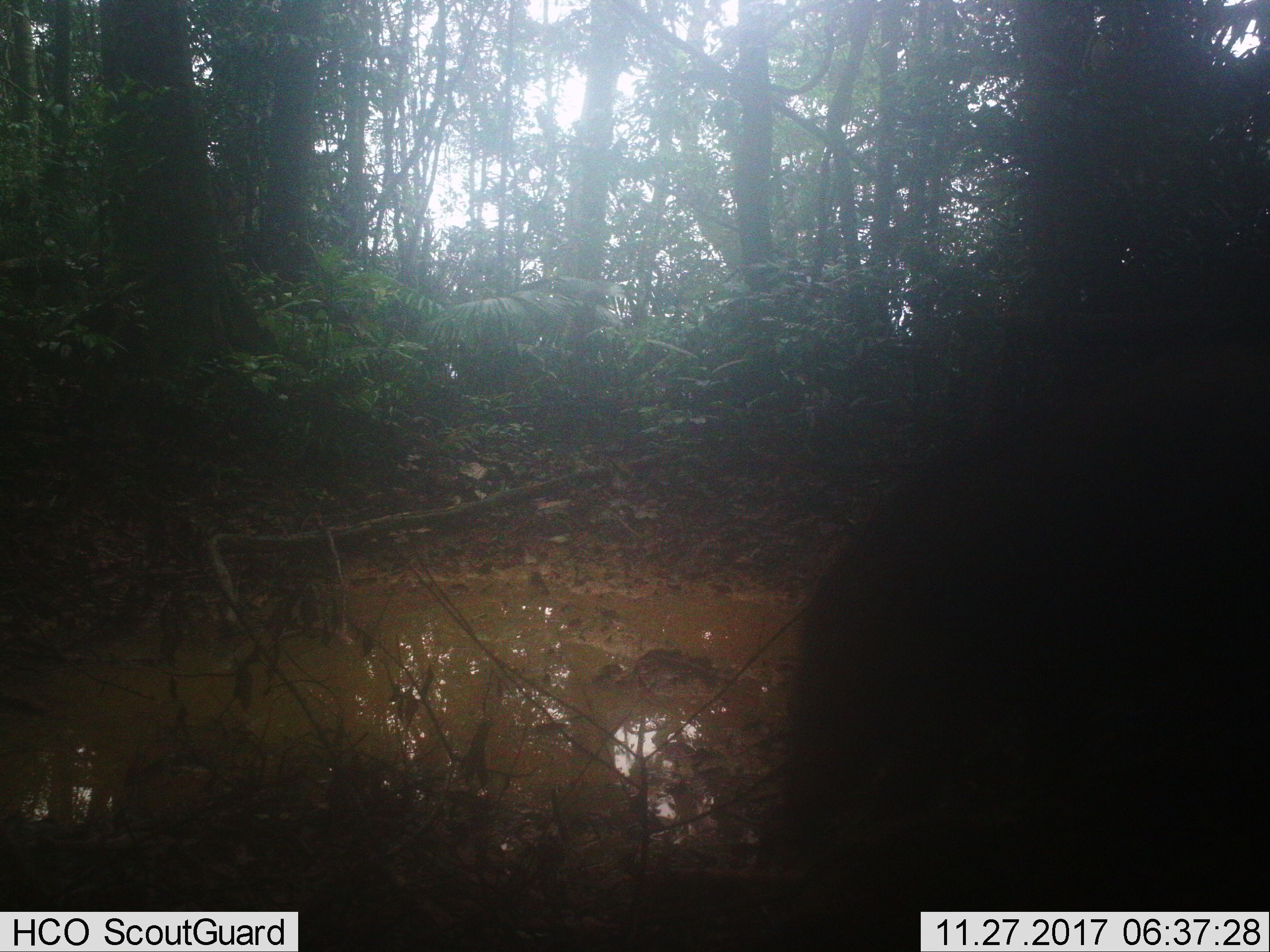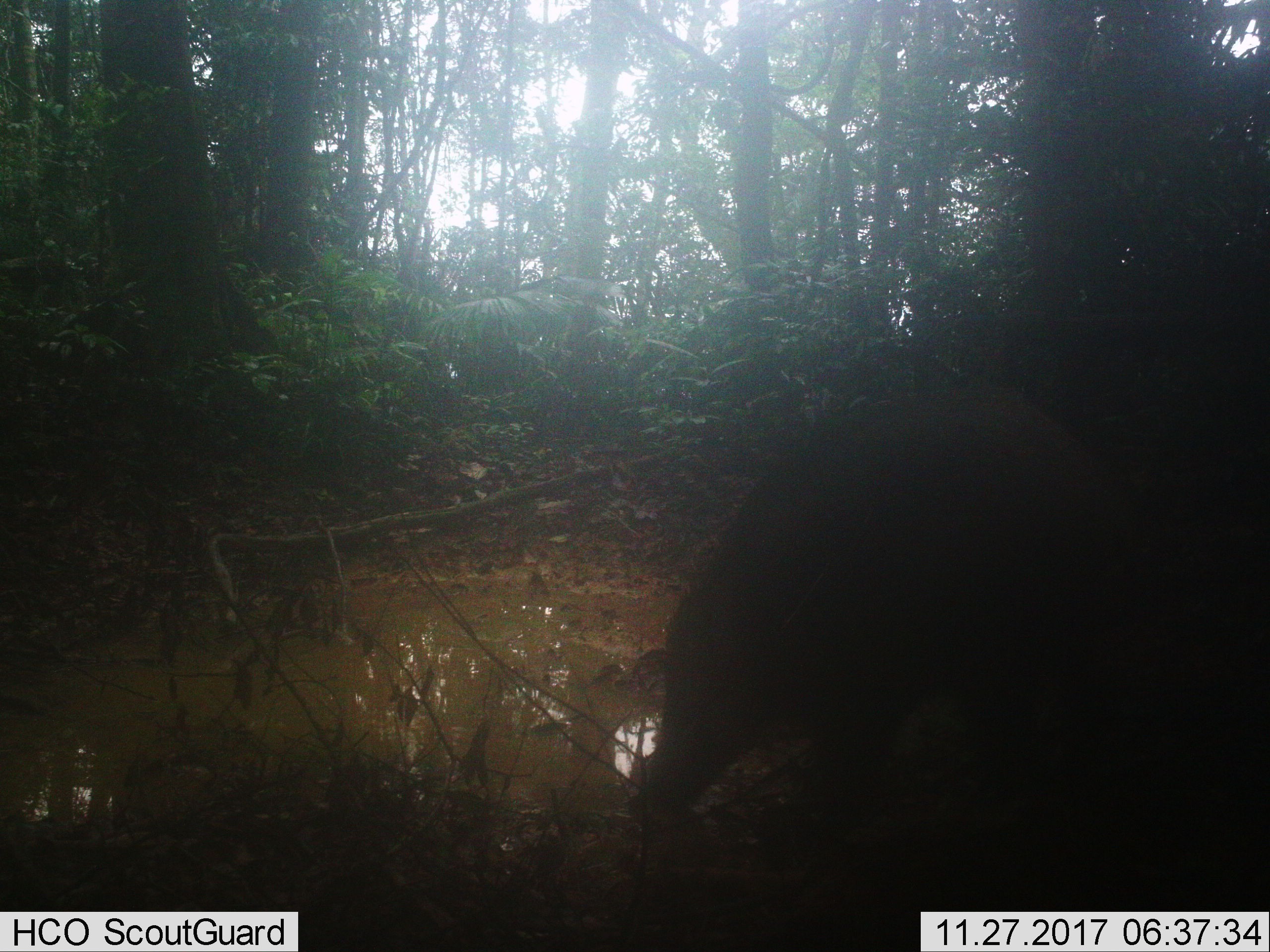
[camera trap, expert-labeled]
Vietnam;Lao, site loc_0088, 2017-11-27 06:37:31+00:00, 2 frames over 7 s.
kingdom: Animalia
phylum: Chordata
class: Mammalia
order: Artiodactyla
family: Suidae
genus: Sus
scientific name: Sus scrofa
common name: eurasian wild pig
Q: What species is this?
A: Eurasian wild pig (Sus scrofa).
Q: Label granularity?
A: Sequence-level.